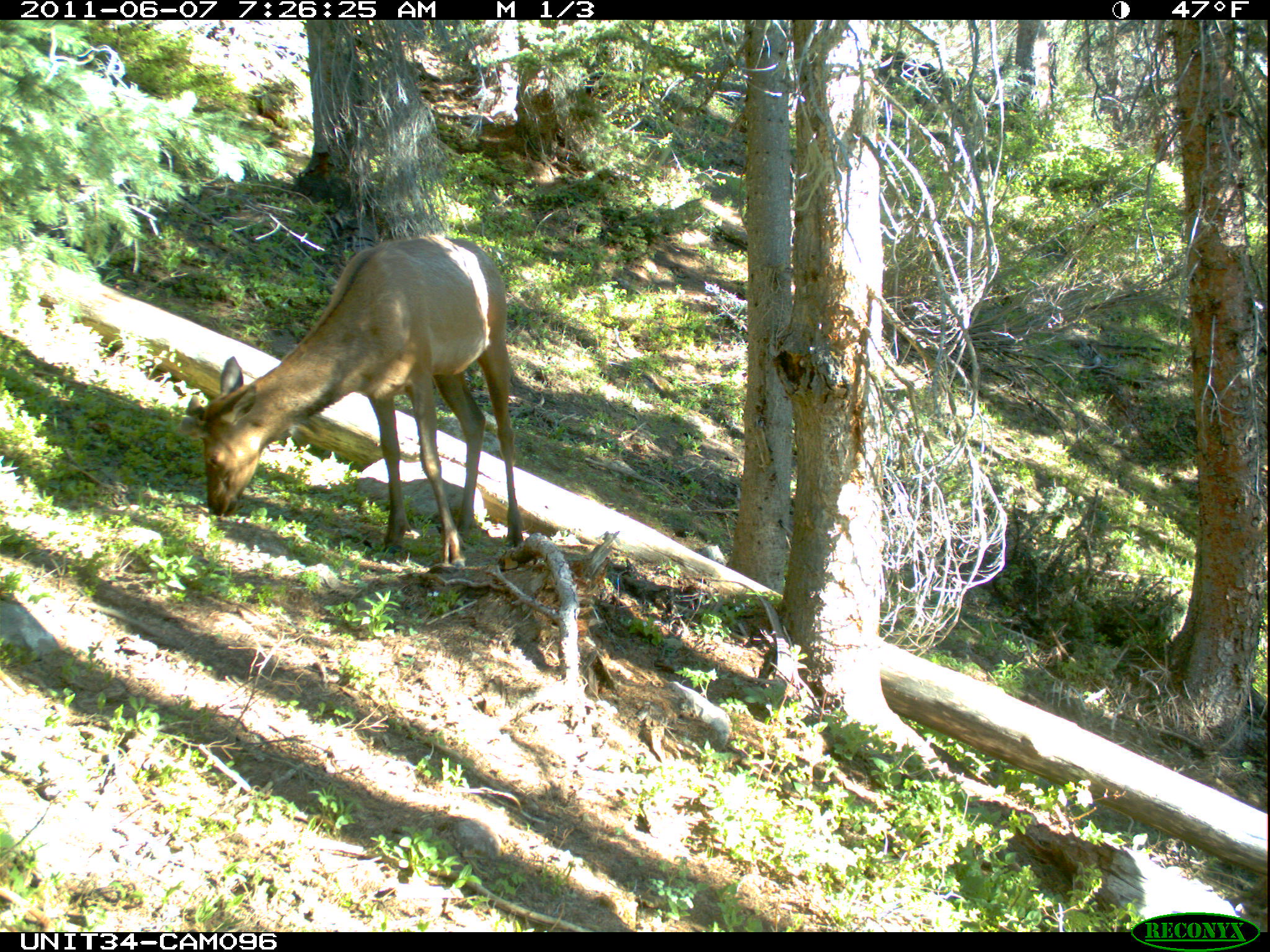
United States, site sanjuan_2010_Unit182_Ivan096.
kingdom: Animalia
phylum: Chordata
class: Mammalia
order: Artiodactyla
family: Cervidae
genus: Cervus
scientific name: Cervus elaphus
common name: red deer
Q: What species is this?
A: Cervus elaphus (red deer).